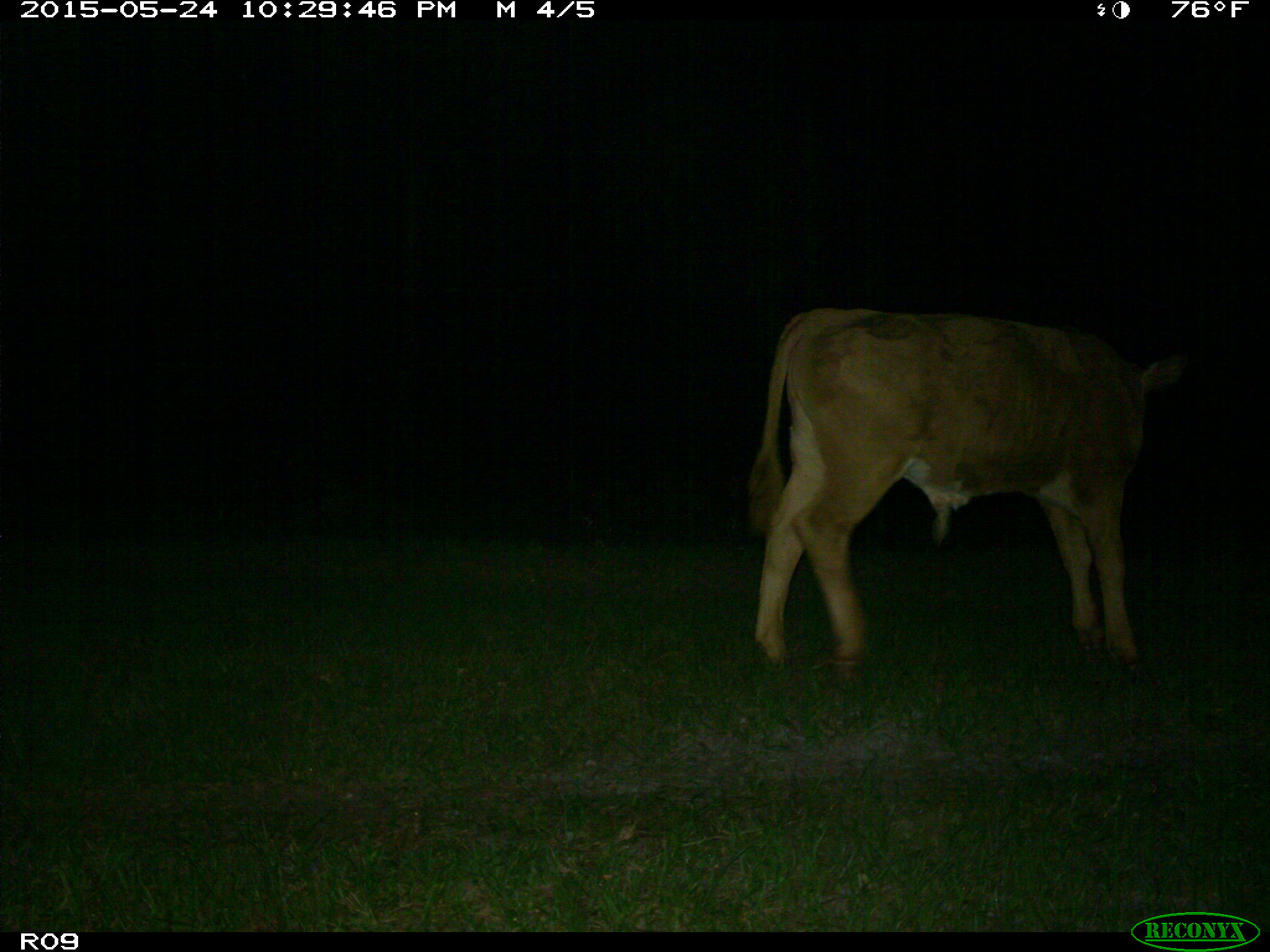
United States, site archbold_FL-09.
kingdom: Animalia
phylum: Chordata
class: Mammalia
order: Artiodactyla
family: Bovidae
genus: Bos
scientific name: Bos taurus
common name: domestic cow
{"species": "Bos taurus (domestic cow)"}